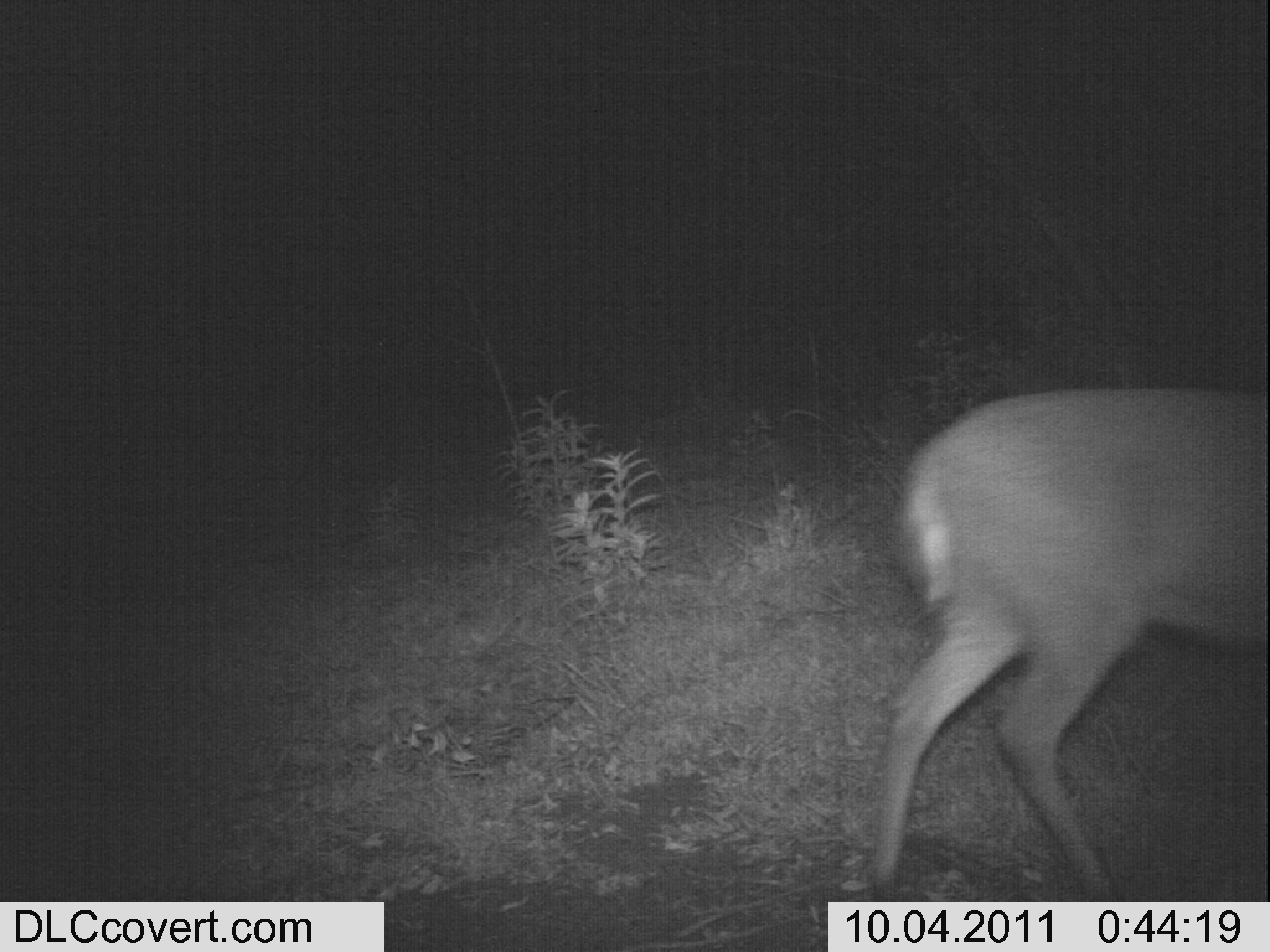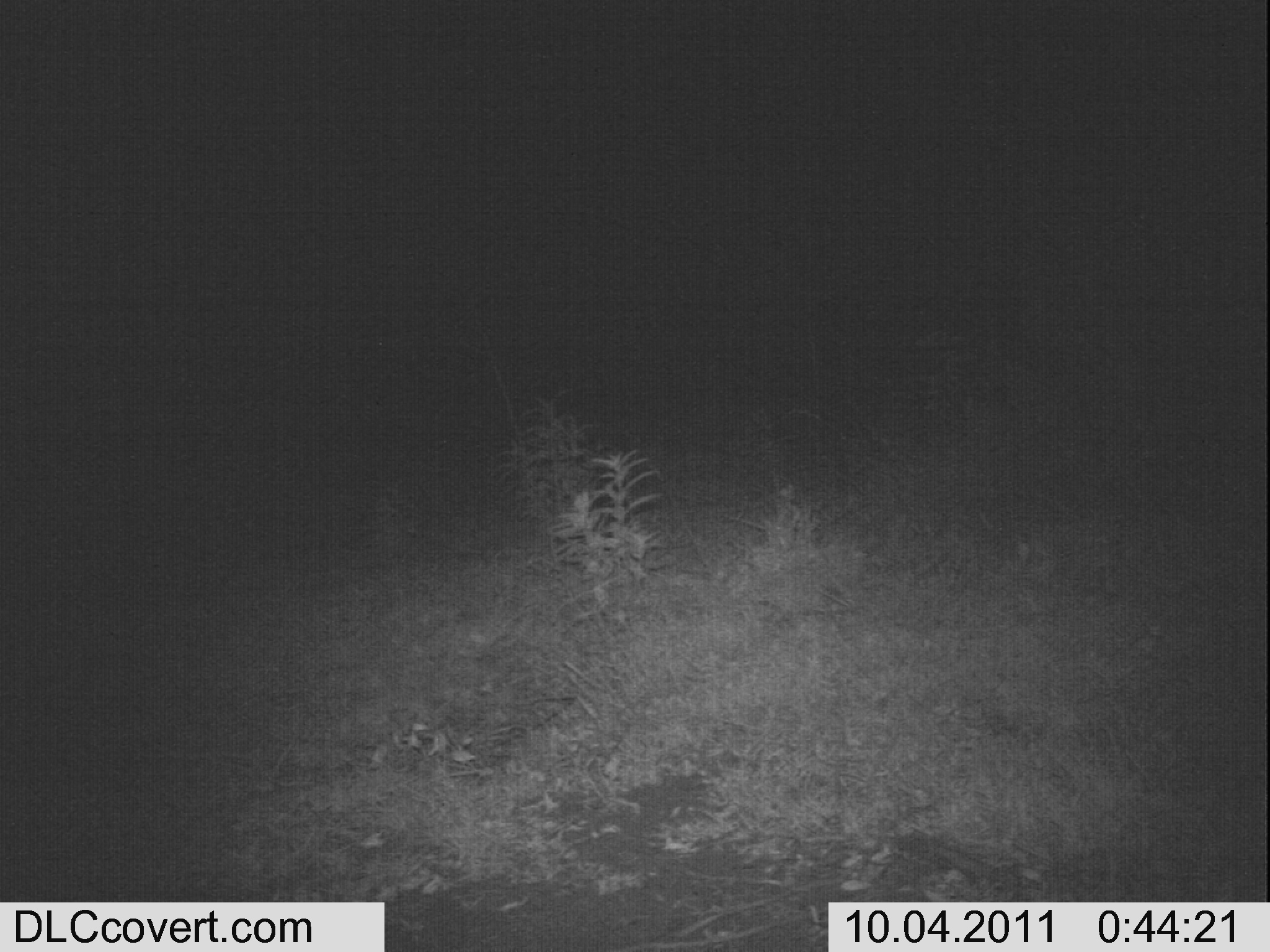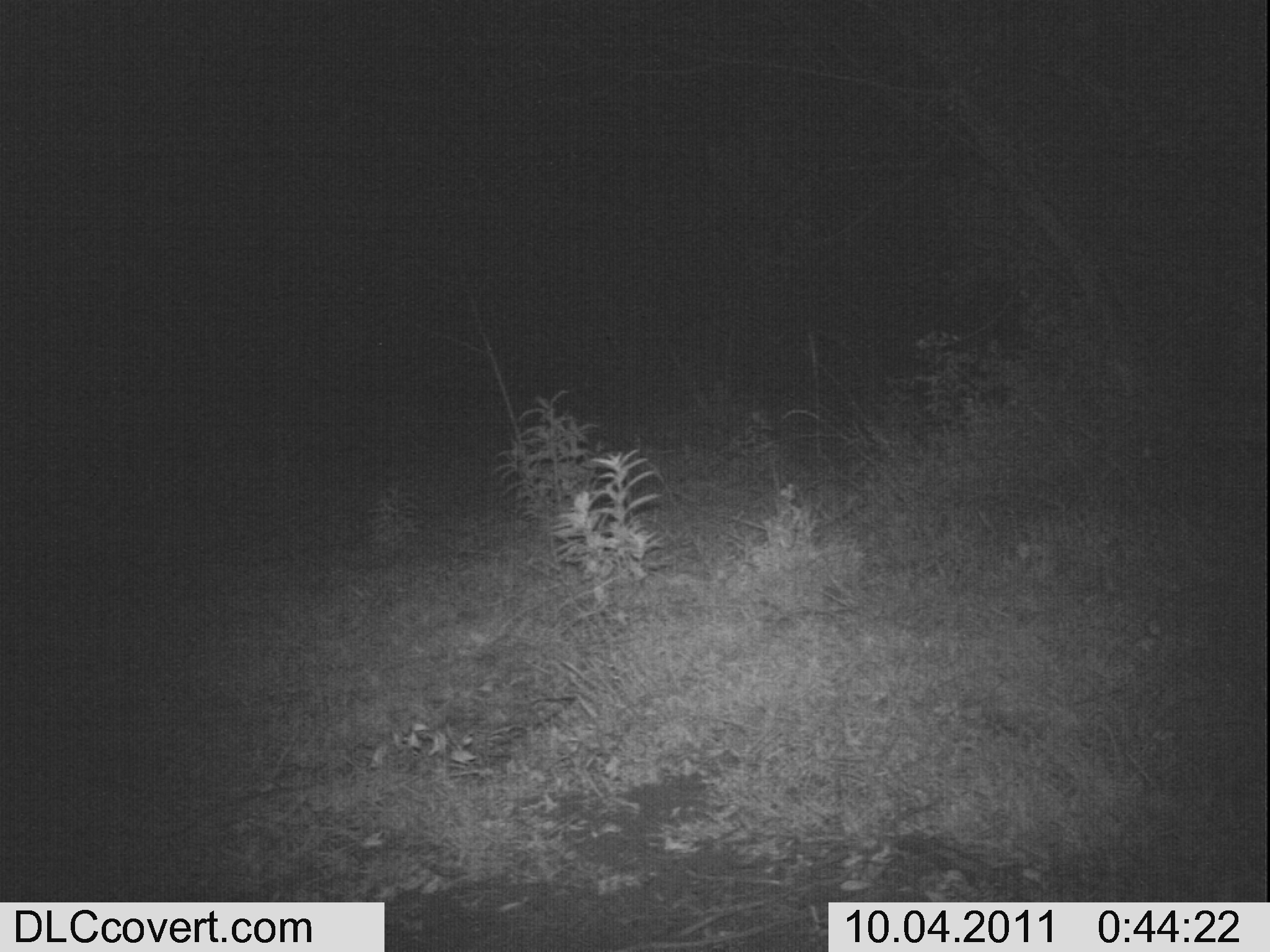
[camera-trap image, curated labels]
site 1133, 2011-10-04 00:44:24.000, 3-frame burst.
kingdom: Animalia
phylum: Chordata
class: Mammalia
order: Artiodactyla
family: Bovidae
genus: Tragelaphus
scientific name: Tragelaphus scriptus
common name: bushbuck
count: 1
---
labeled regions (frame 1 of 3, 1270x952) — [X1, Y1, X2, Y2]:
tragelaphus scriptus: [857, 385, 1266, 899]